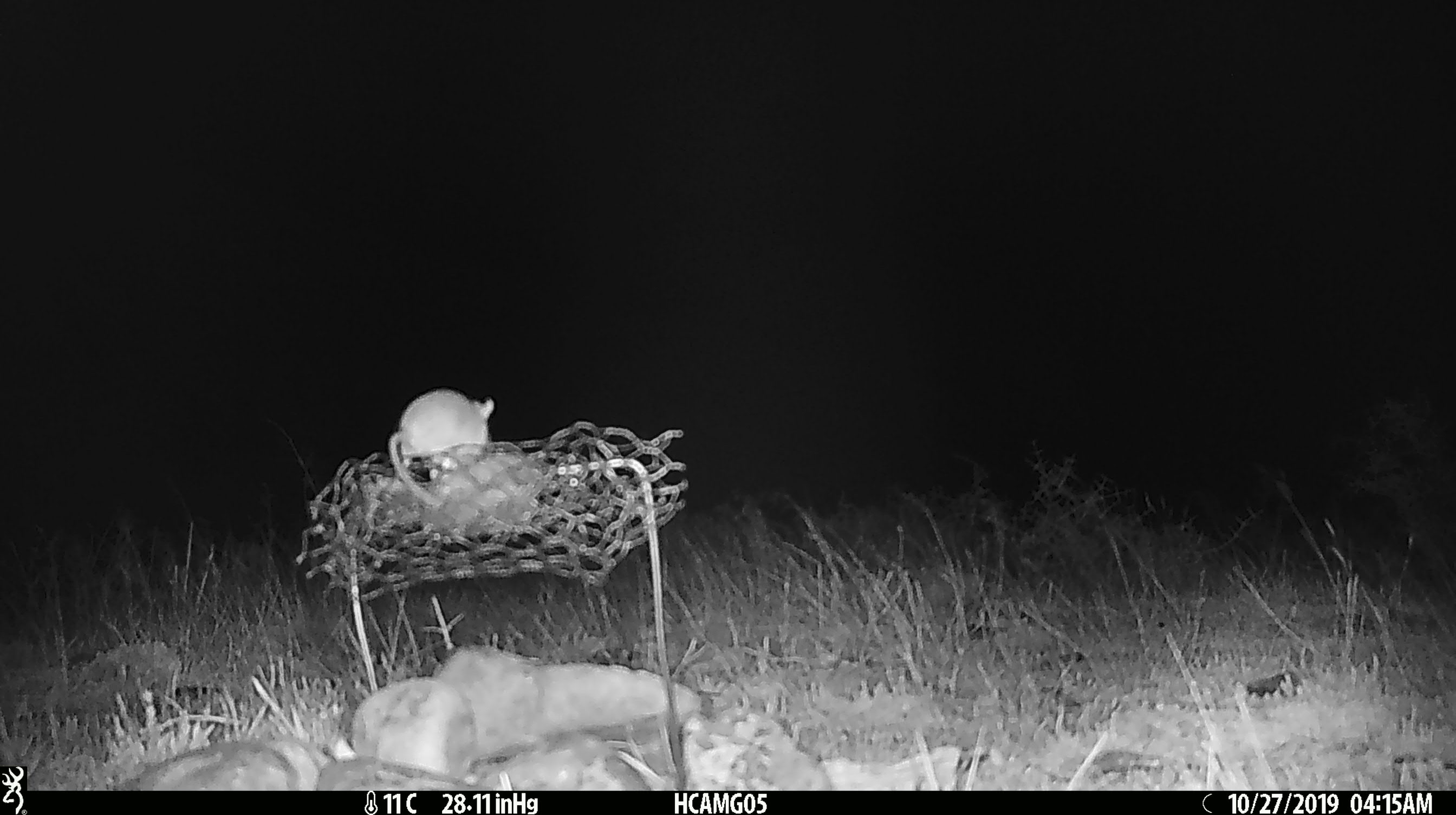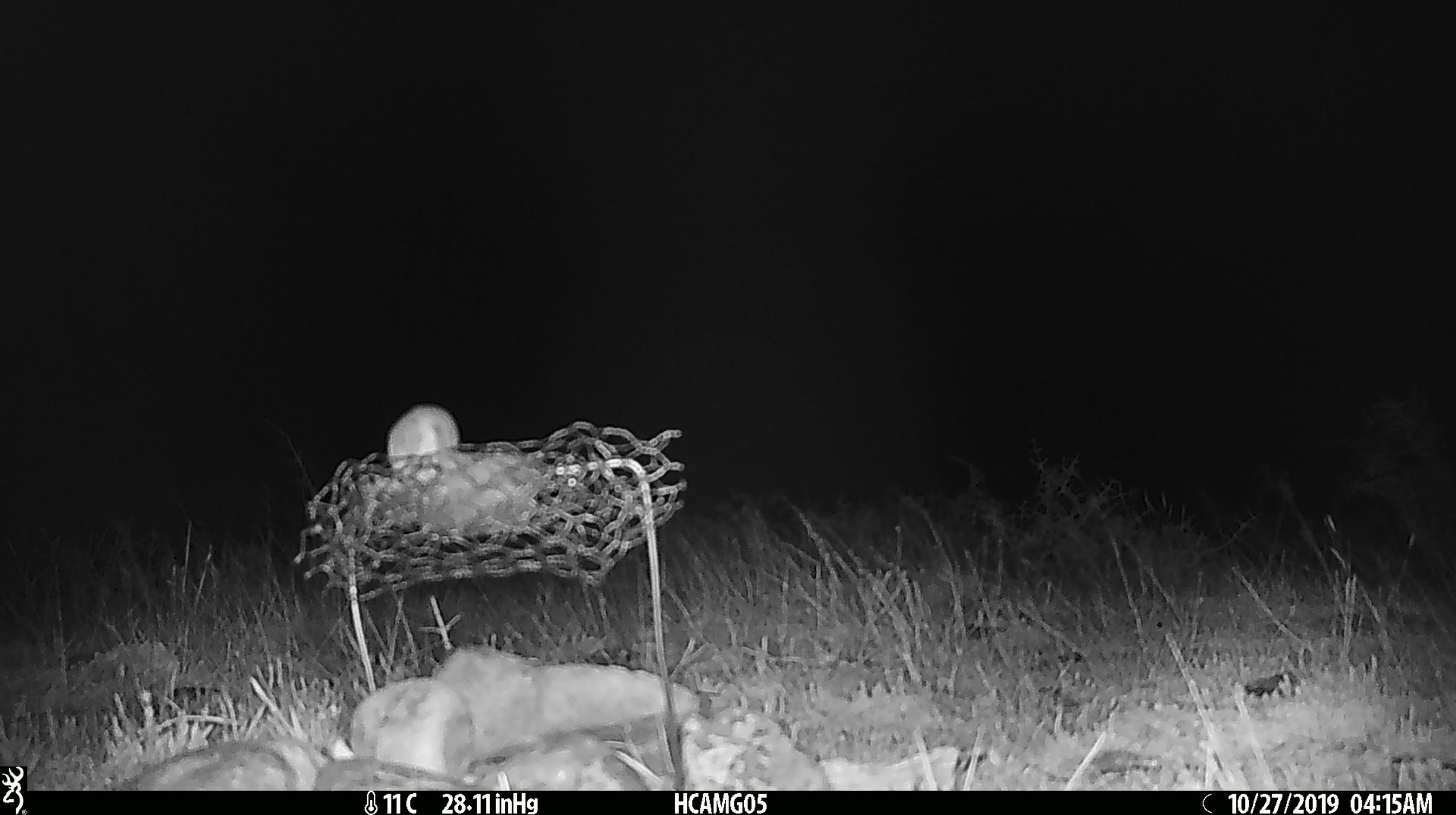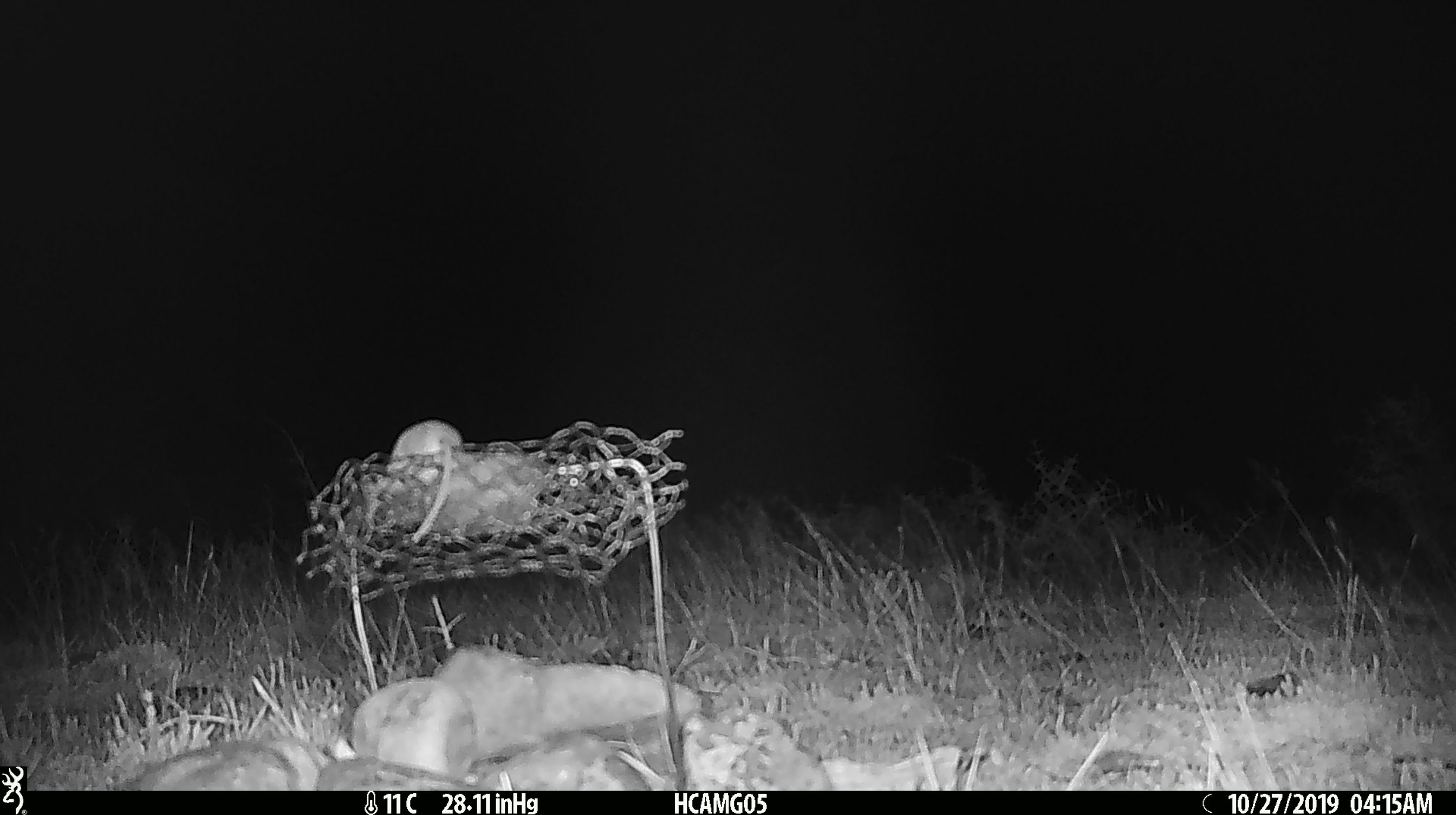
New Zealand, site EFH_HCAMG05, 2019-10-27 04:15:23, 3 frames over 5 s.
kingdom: Animalia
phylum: Chordata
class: Mammalia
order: Rodentia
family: Muridae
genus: Mus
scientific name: Mus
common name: mouse